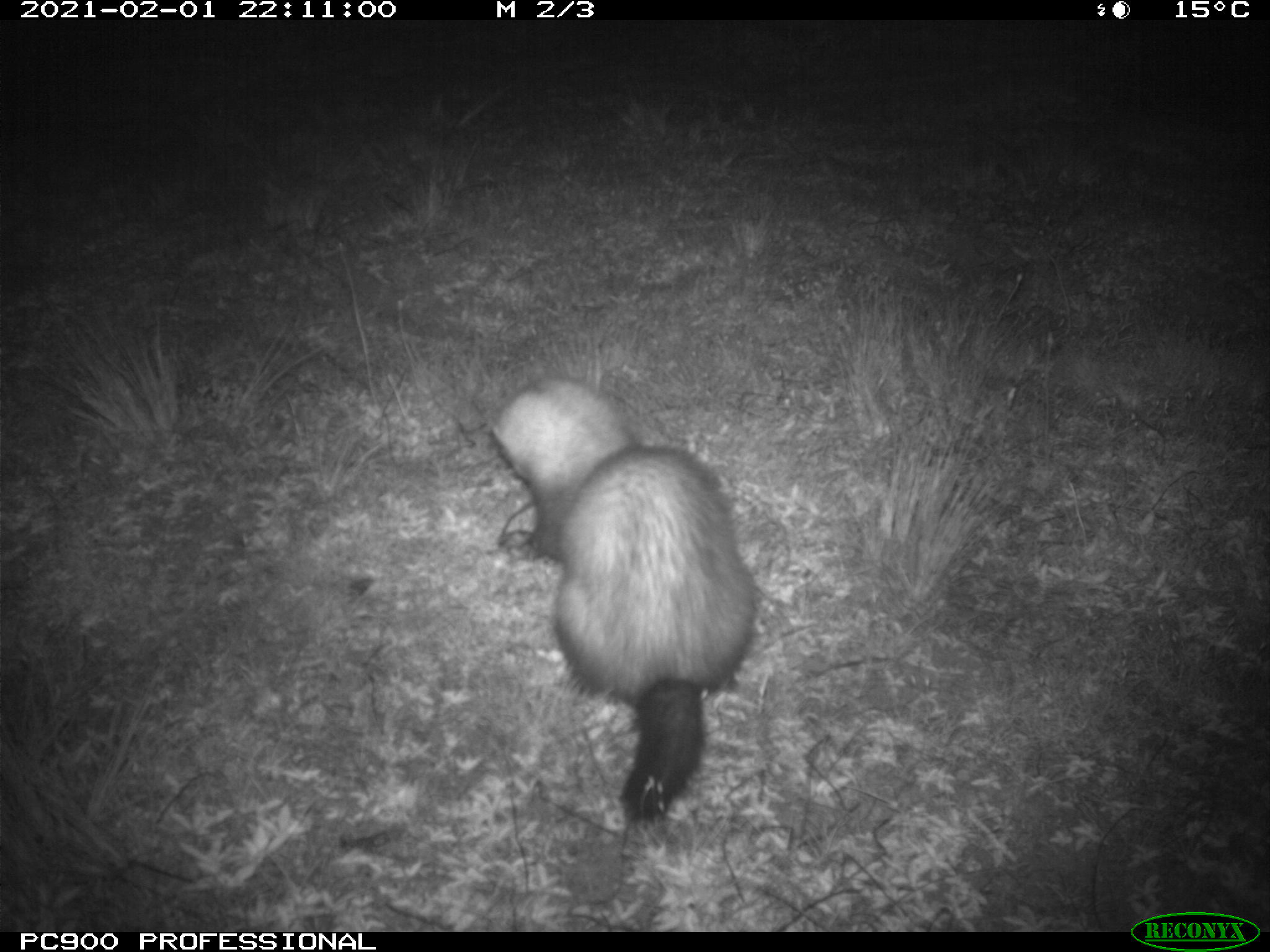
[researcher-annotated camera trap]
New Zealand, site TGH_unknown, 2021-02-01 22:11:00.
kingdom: Animalia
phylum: Chordata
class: Mammalia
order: Carnivora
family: Mustelidae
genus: Mustela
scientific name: Mustela furo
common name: ferret